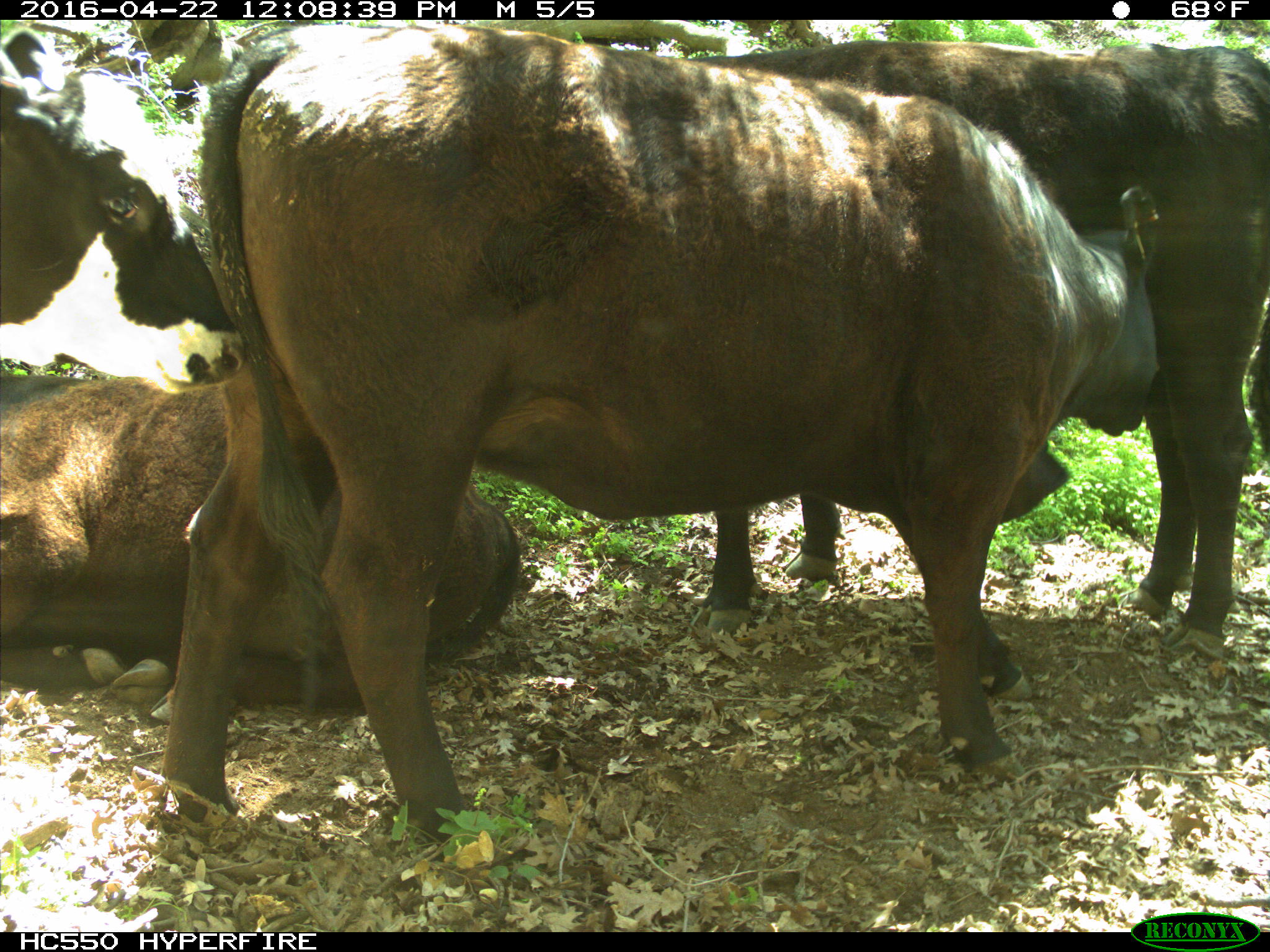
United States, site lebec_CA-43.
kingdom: Animalia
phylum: Chordata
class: Mammalia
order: Artiodactyla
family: Bovidae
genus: Bos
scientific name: Bos taurus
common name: domestic cow